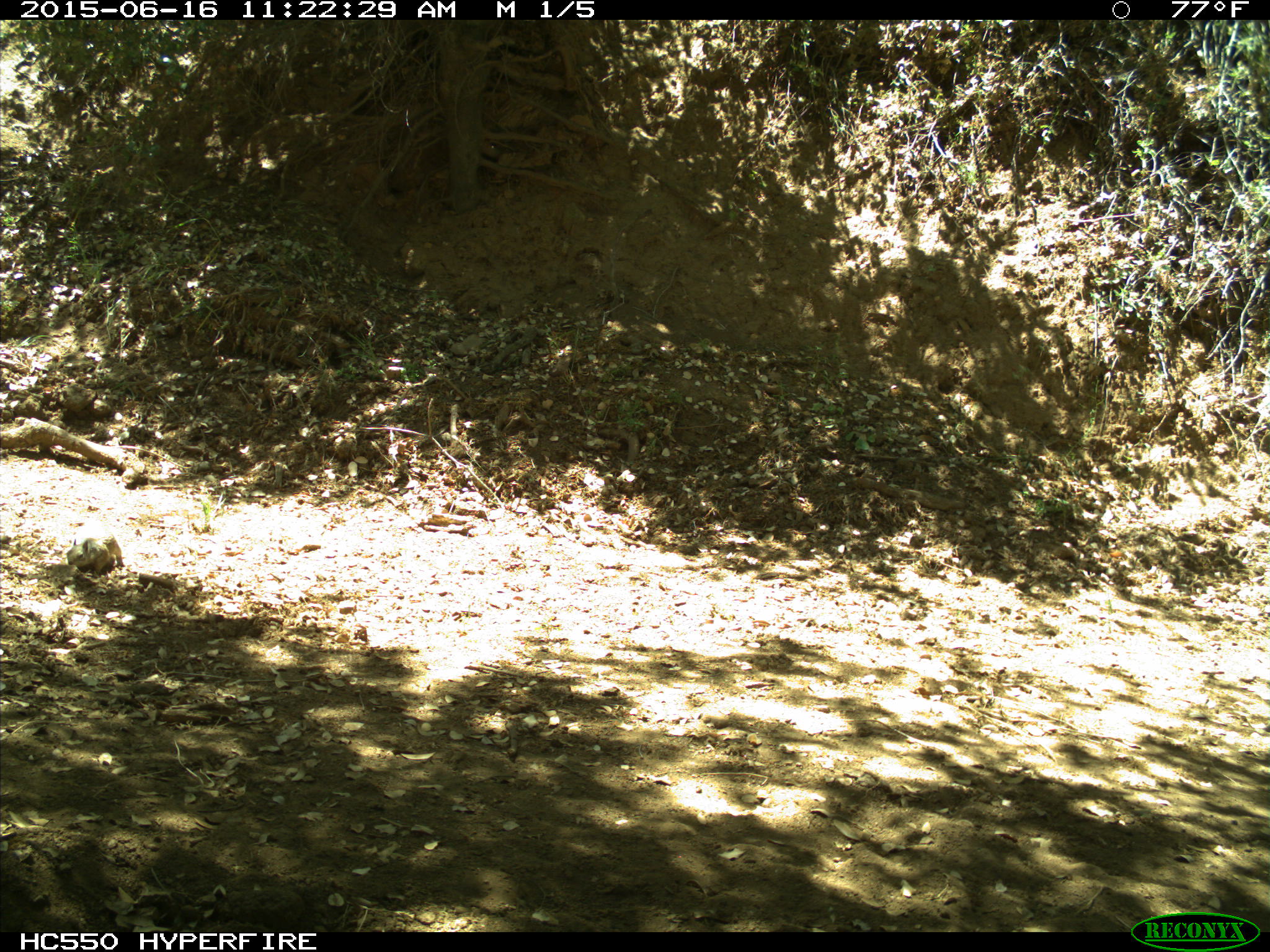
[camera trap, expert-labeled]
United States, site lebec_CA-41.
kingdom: Animalia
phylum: Chordata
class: Mammalia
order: Rodentia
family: Sciuridae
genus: Otospermophilus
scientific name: Otospermophilus beecheyi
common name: california ground squirrel